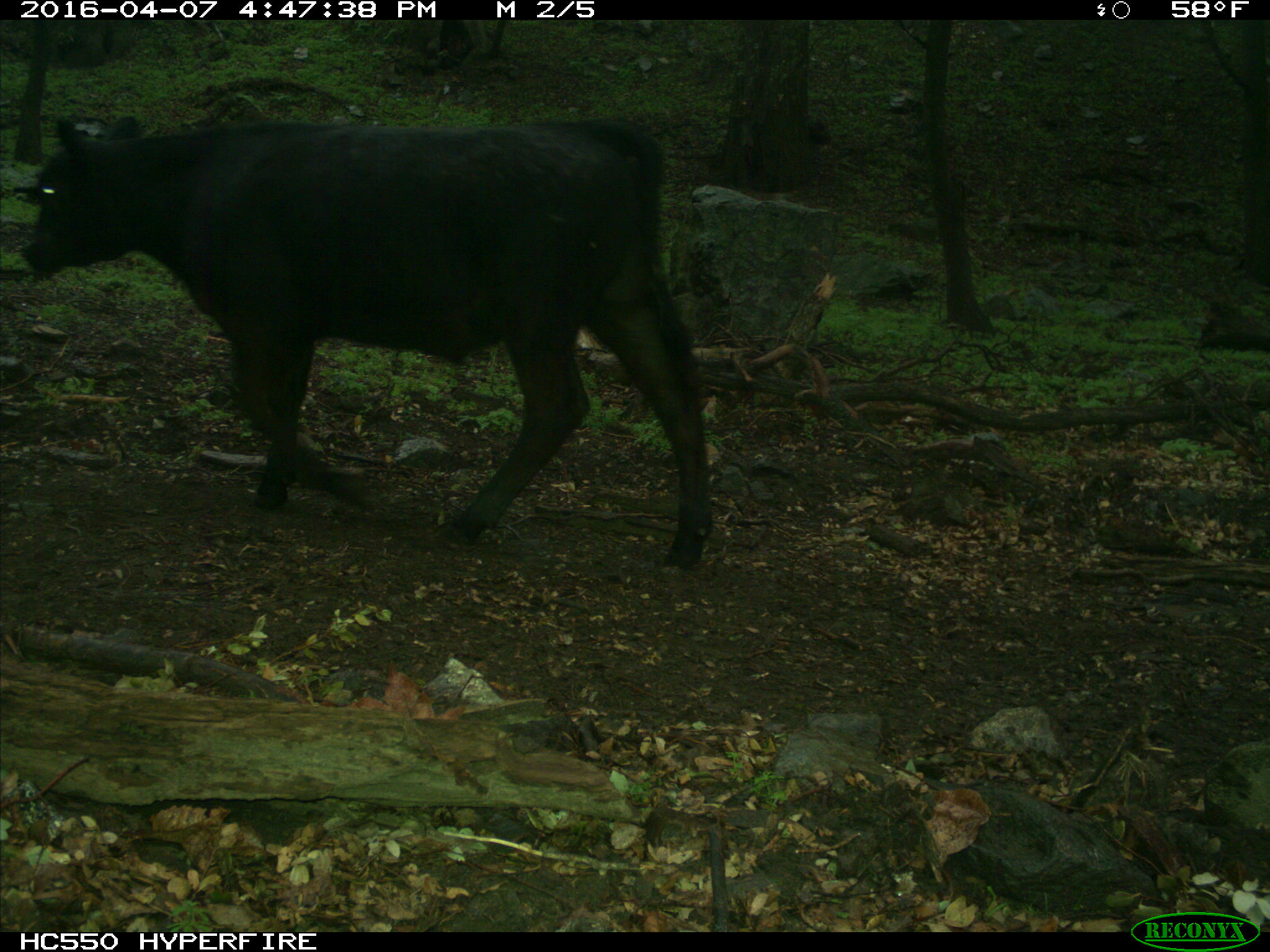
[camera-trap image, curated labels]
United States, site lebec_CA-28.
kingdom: Animalia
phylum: Chordata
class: Mammalia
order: Artiodactyla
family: Bovidae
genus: Bos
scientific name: Bos taurus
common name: domestic cow